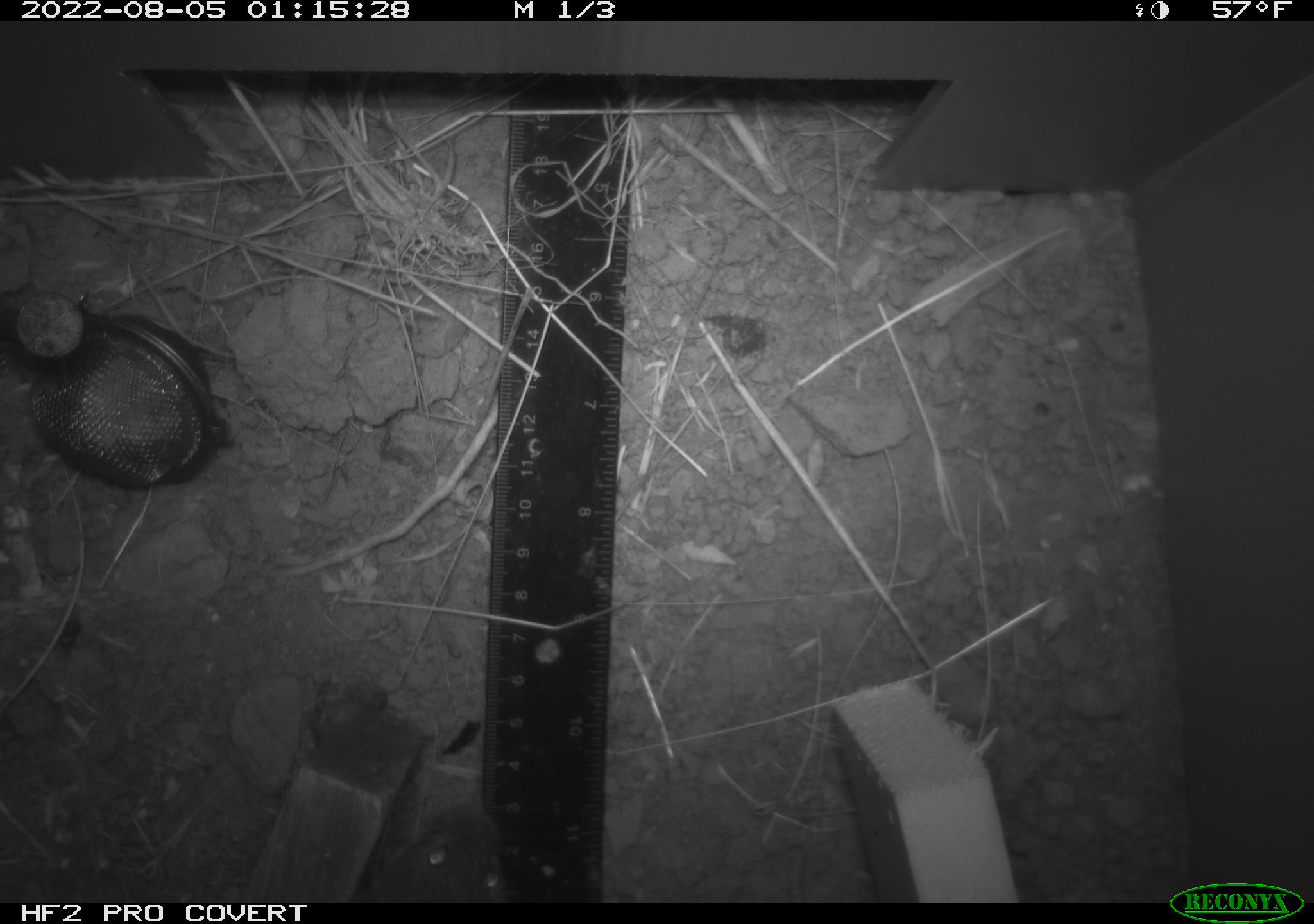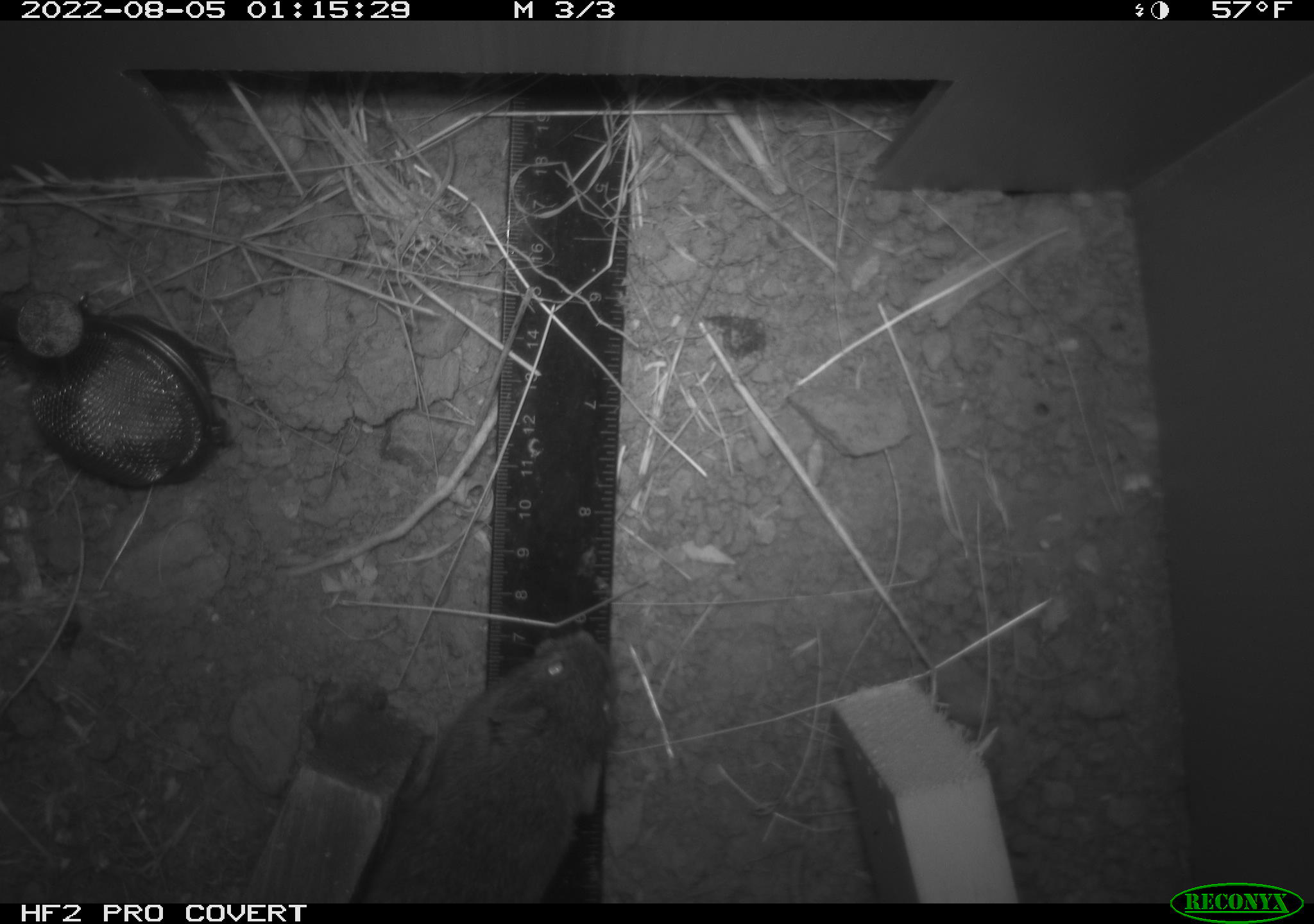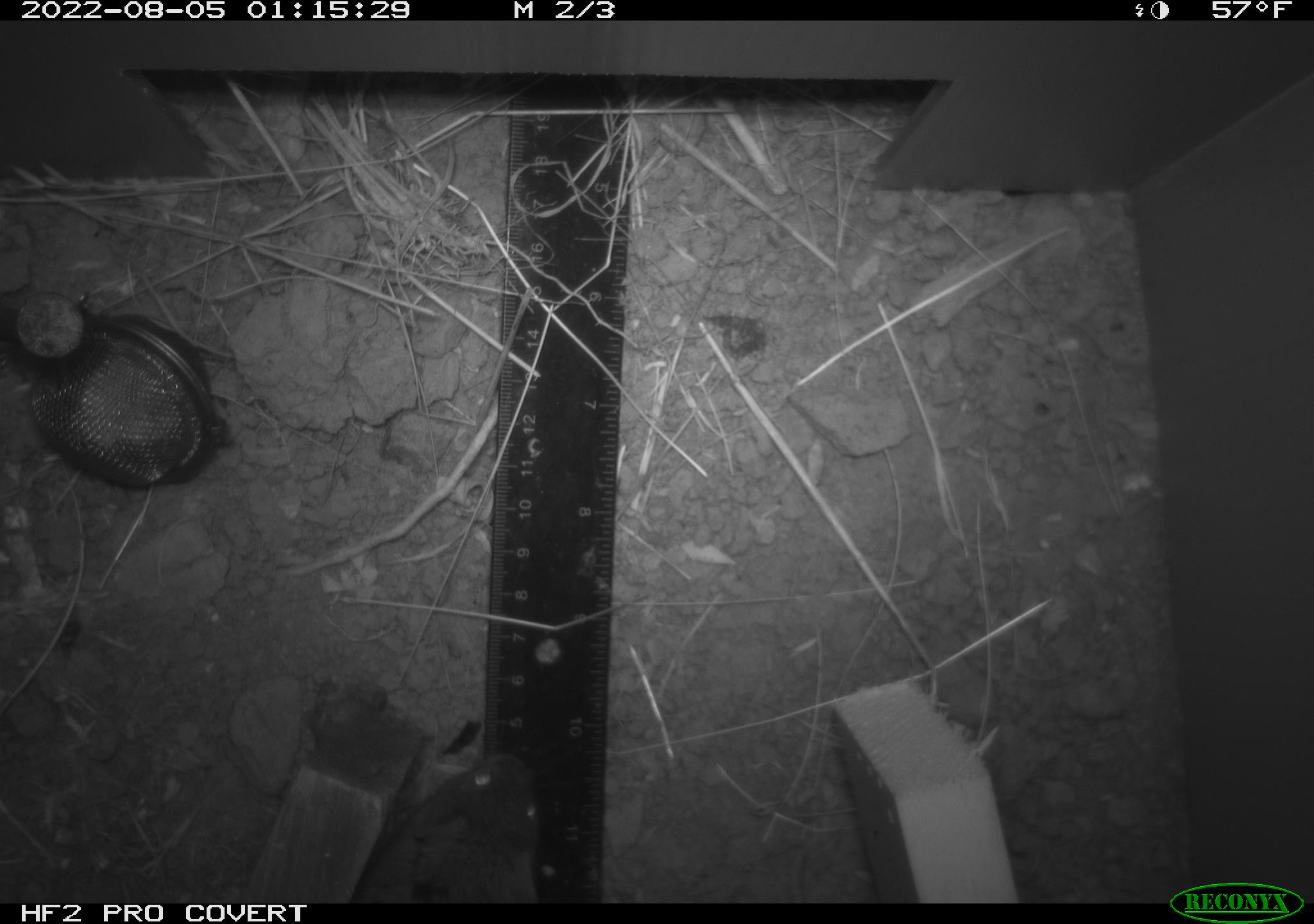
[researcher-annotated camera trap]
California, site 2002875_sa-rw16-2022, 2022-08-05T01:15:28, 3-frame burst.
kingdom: Animalia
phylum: Chordata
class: Mammalia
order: Rodentia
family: Cricetidae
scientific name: Arvicolinae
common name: voles, lemmings, and muskrats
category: arvicolinae subfamily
Arvicolinae subfamily (voles, lemmings, and muskrats) (Arvicolinae).